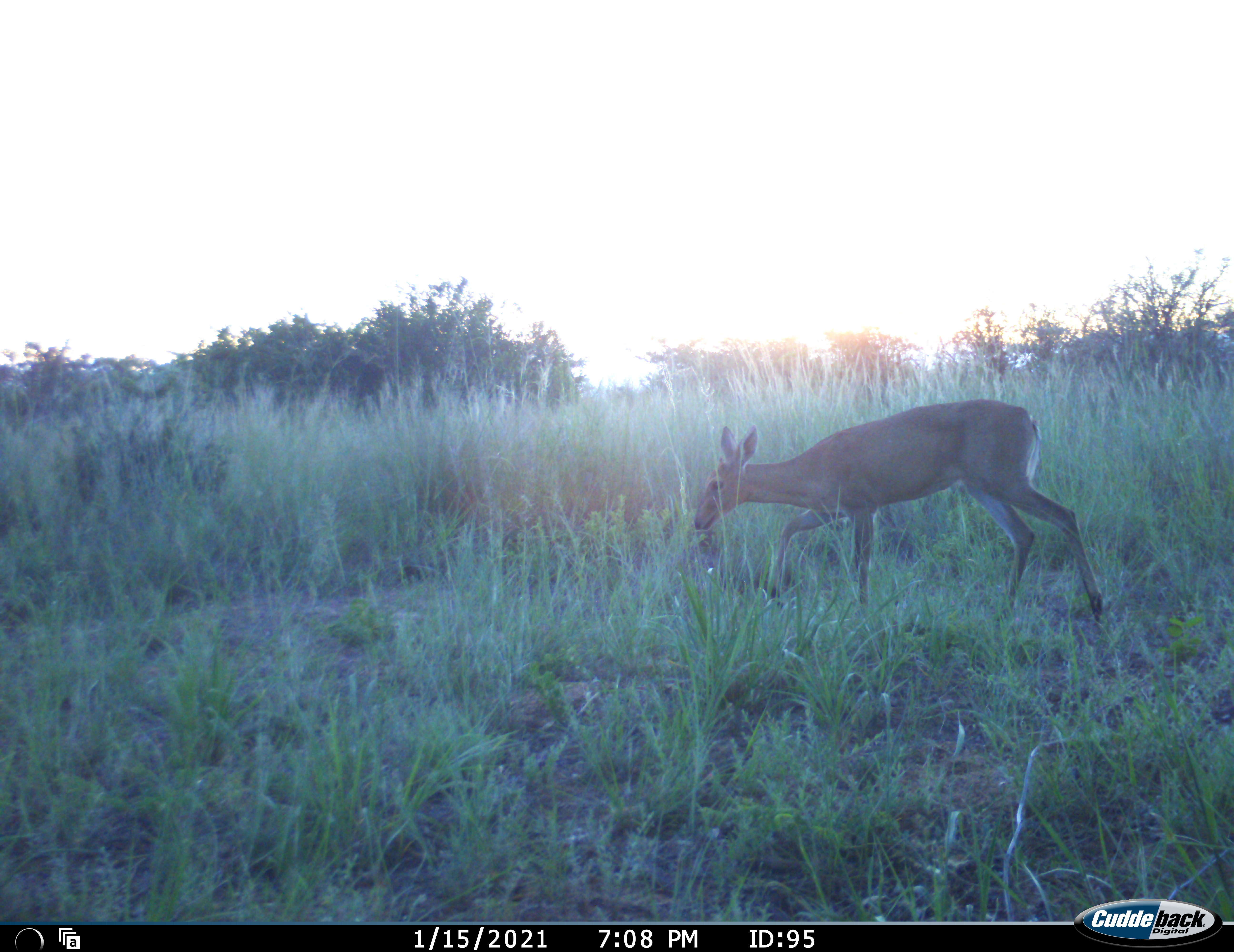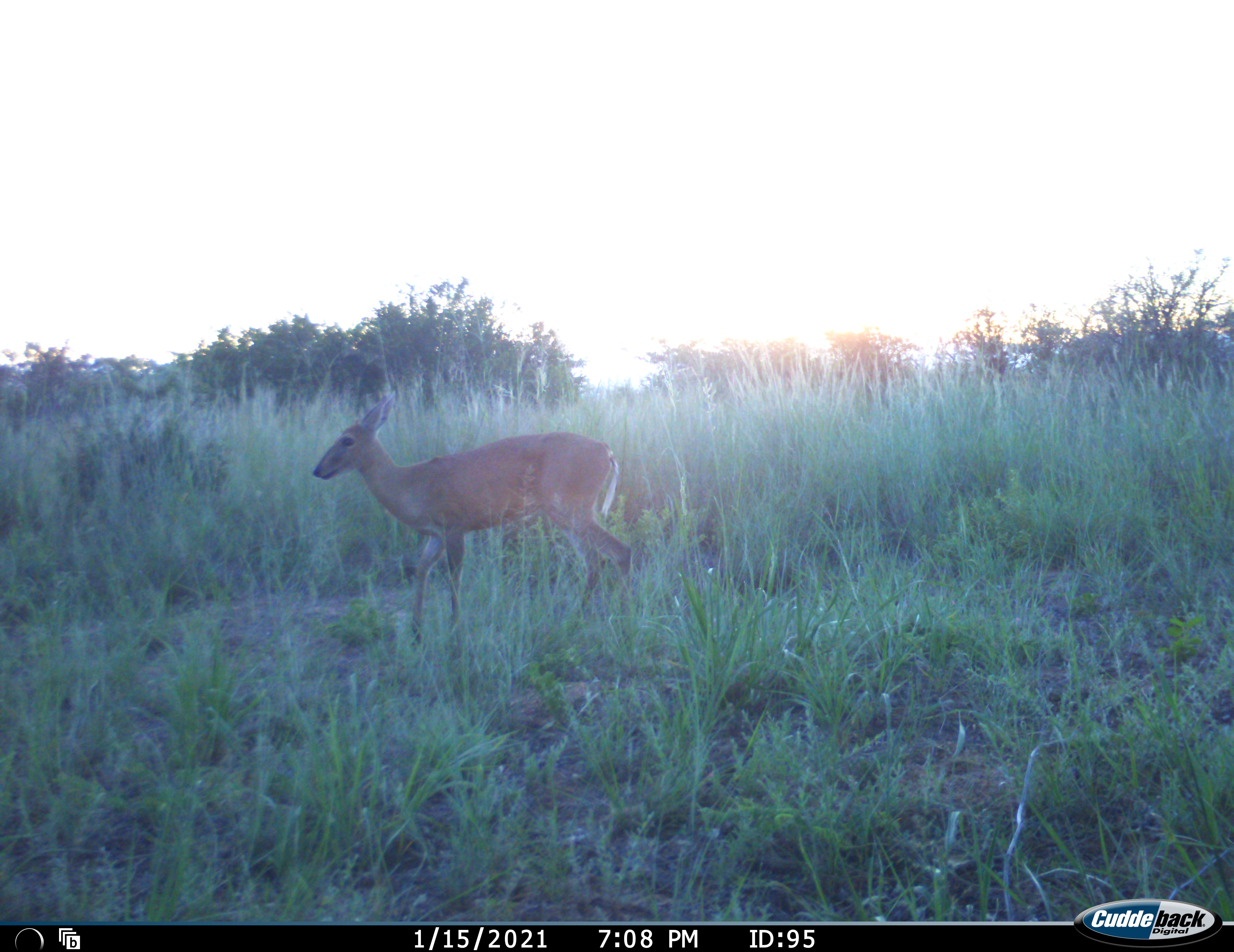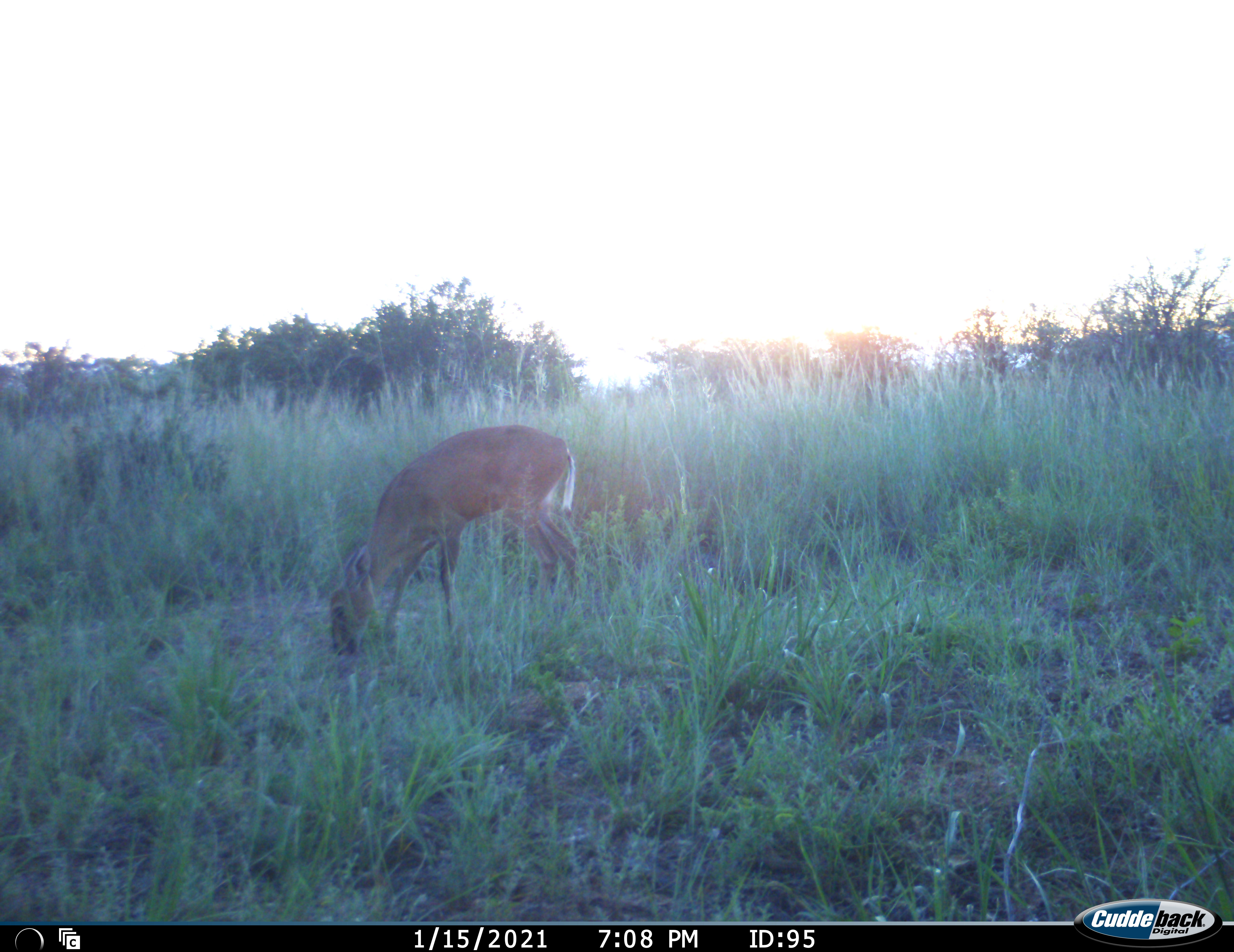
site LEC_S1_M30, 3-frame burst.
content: unidentified animal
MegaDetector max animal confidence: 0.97